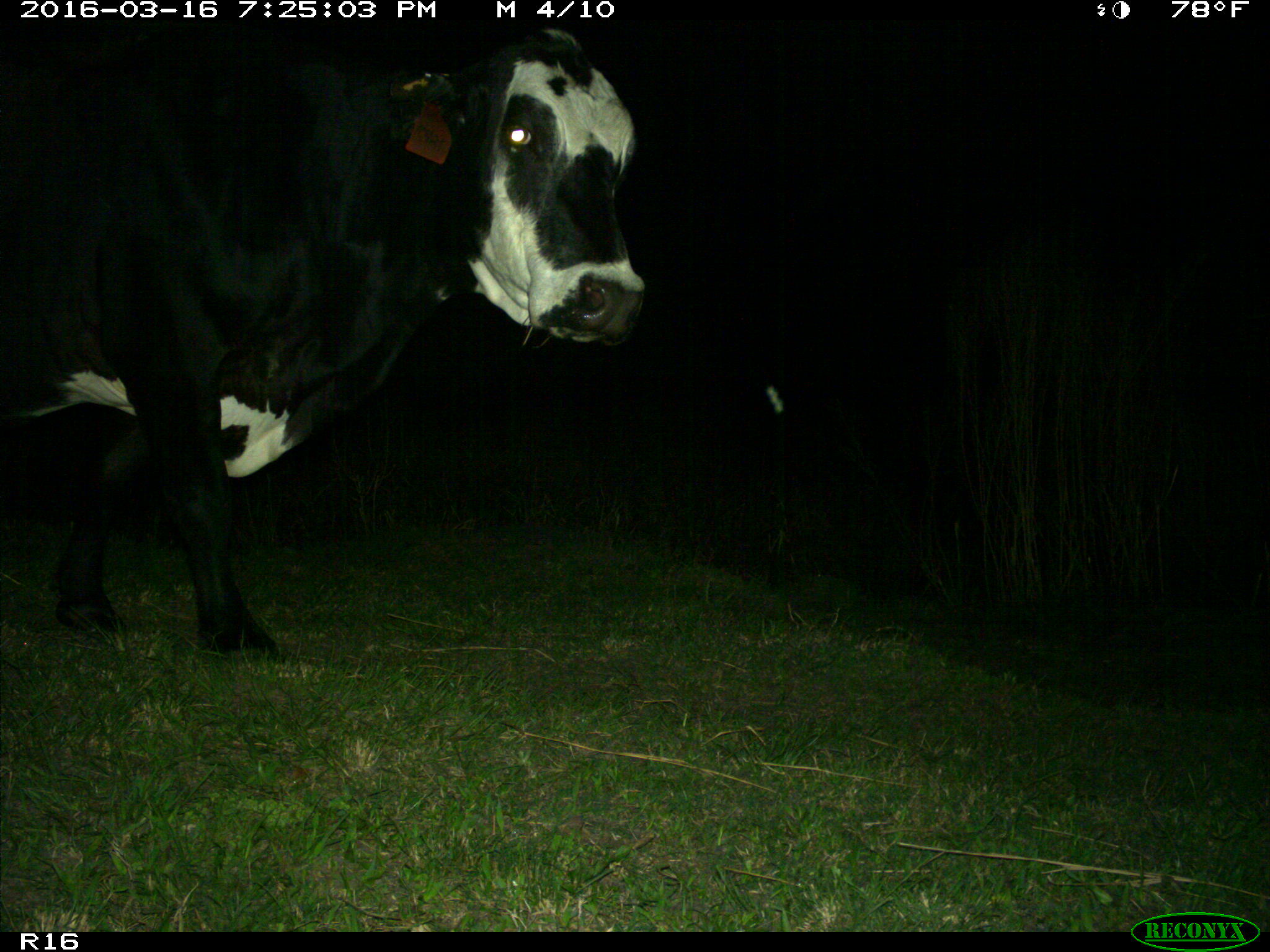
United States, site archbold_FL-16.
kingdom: Animalia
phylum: Chordata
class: Mammalia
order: Artiodactyla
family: Bovidae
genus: Bos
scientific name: Bos taurus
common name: domestic cow